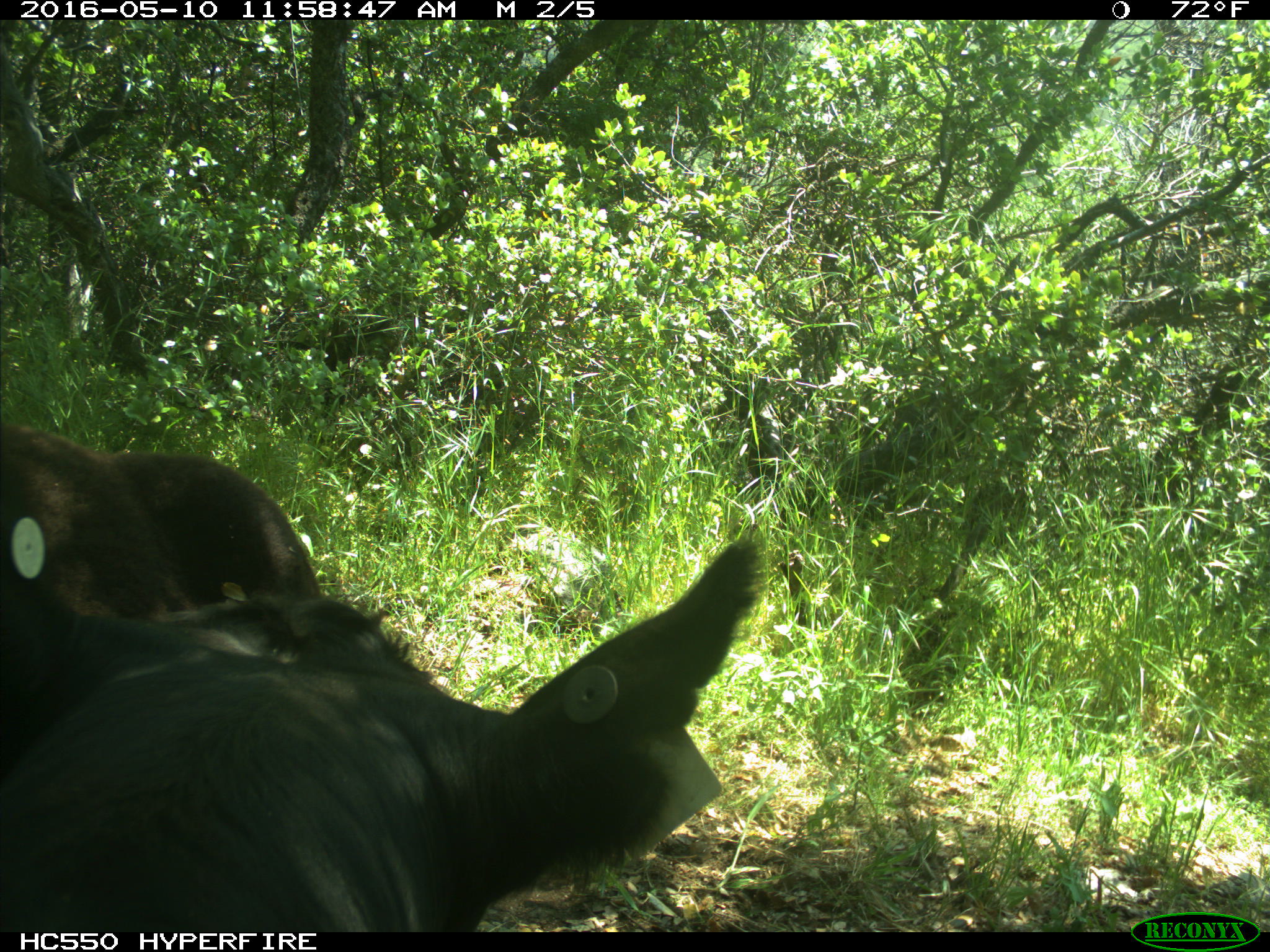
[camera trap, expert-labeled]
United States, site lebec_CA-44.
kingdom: Animalia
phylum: Chordata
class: Mammalia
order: Artiodactyla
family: Bovidae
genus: Bos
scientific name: Bos taurus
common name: domestic cow